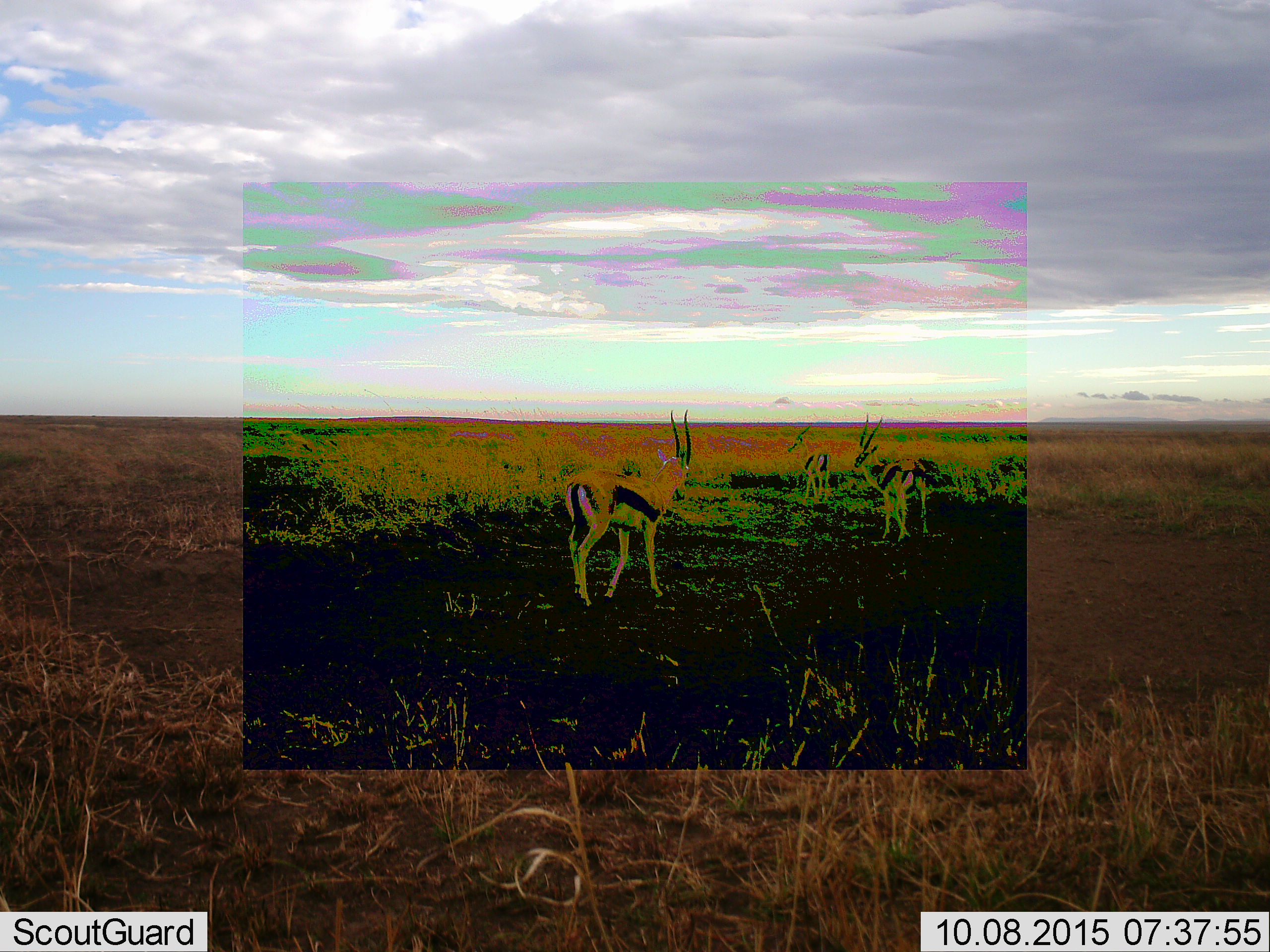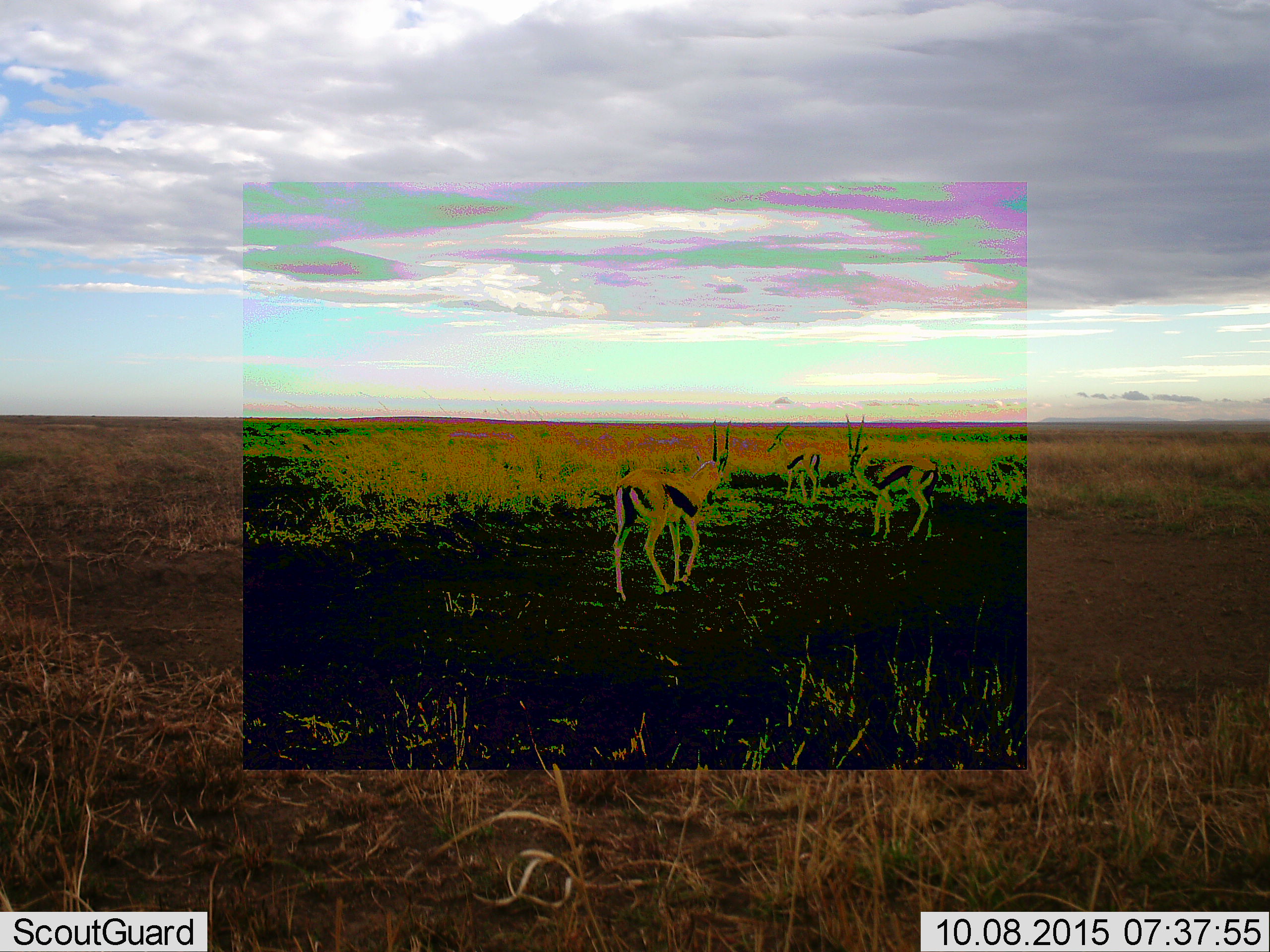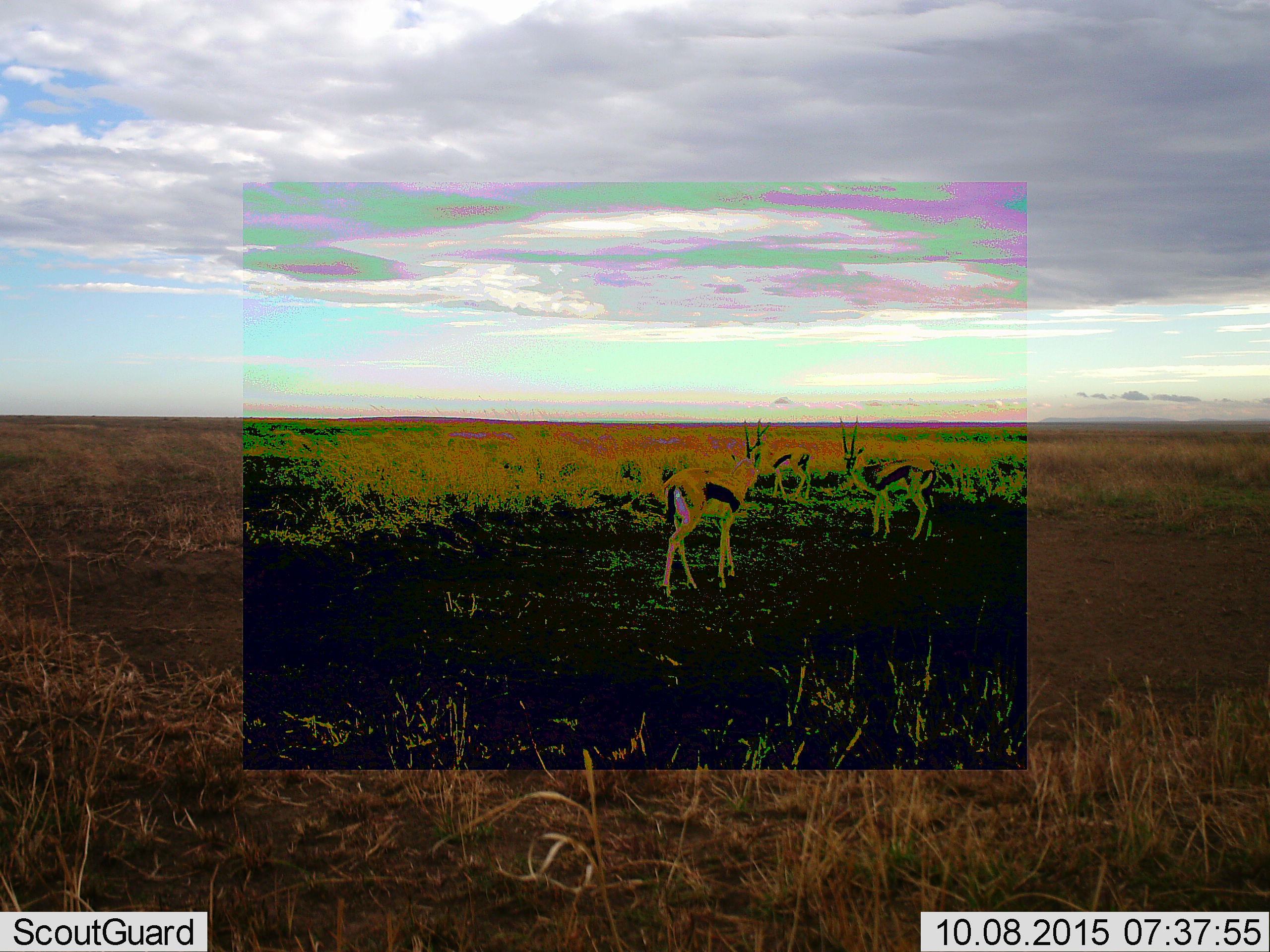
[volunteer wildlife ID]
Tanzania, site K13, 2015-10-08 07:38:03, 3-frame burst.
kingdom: Animalia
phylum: Chordata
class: Mammalia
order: Artiodactyla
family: Bovidae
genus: Eudorcas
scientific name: Eudorcas thomsonii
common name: thomson's gazelle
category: gazellethomsons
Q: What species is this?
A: Gazellethomsons (thomson's gazelle) (Eudorcas thomsonii).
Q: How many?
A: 3.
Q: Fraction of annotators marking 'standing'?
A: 50%.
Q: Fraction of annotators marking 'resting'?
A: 0%.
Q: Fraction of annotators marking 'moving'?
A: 80%.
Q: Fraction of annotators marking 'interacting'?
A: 10%.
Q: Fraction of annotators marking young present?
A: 0%.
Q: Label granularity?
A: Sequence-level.